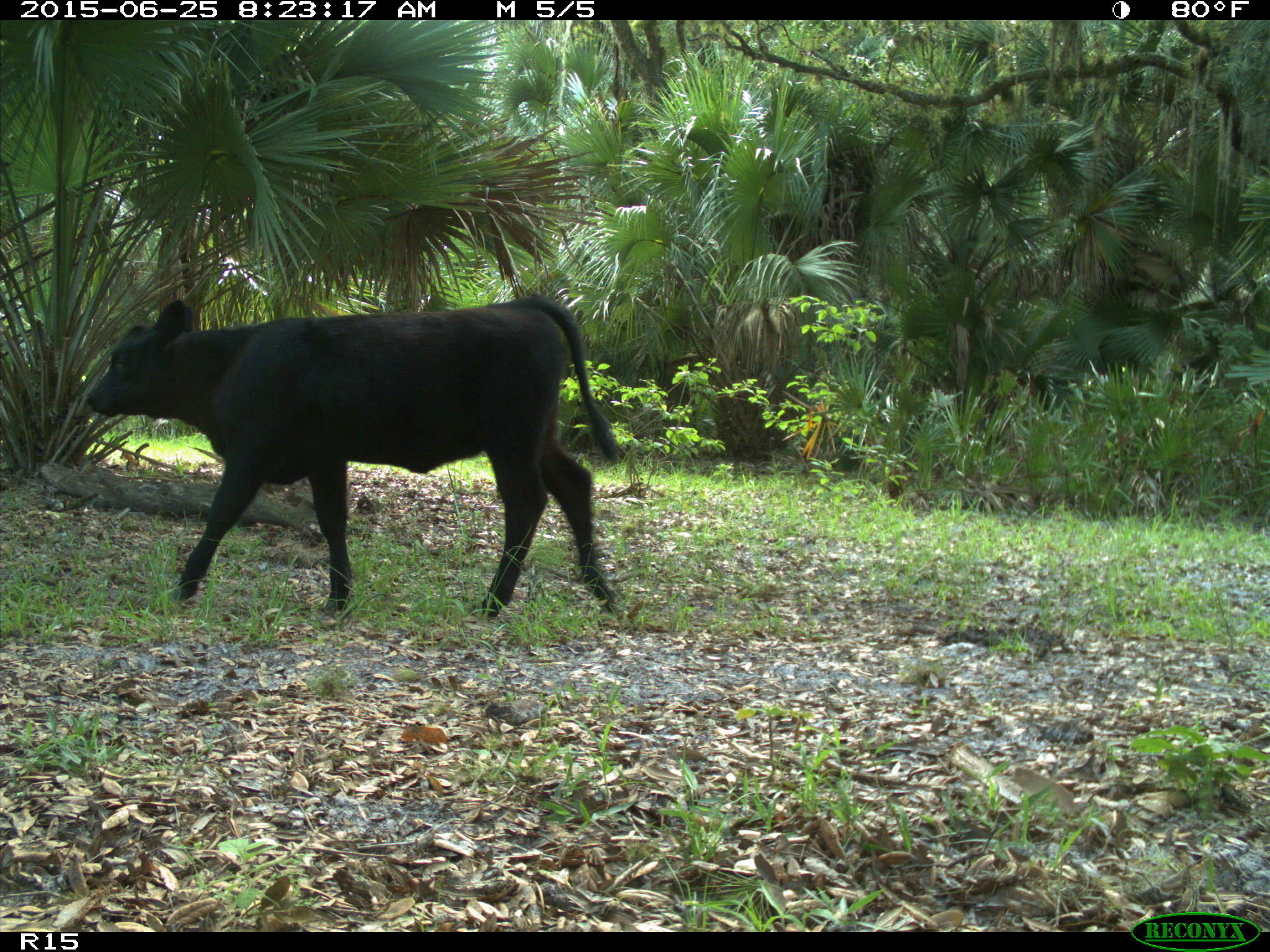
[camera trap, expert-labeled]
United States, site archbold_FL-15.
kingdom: Animalia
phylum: Chordata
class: Mammalia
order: Artiodactyla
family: Bovidae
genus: Bos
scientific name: Bos taurus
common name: domestic cow